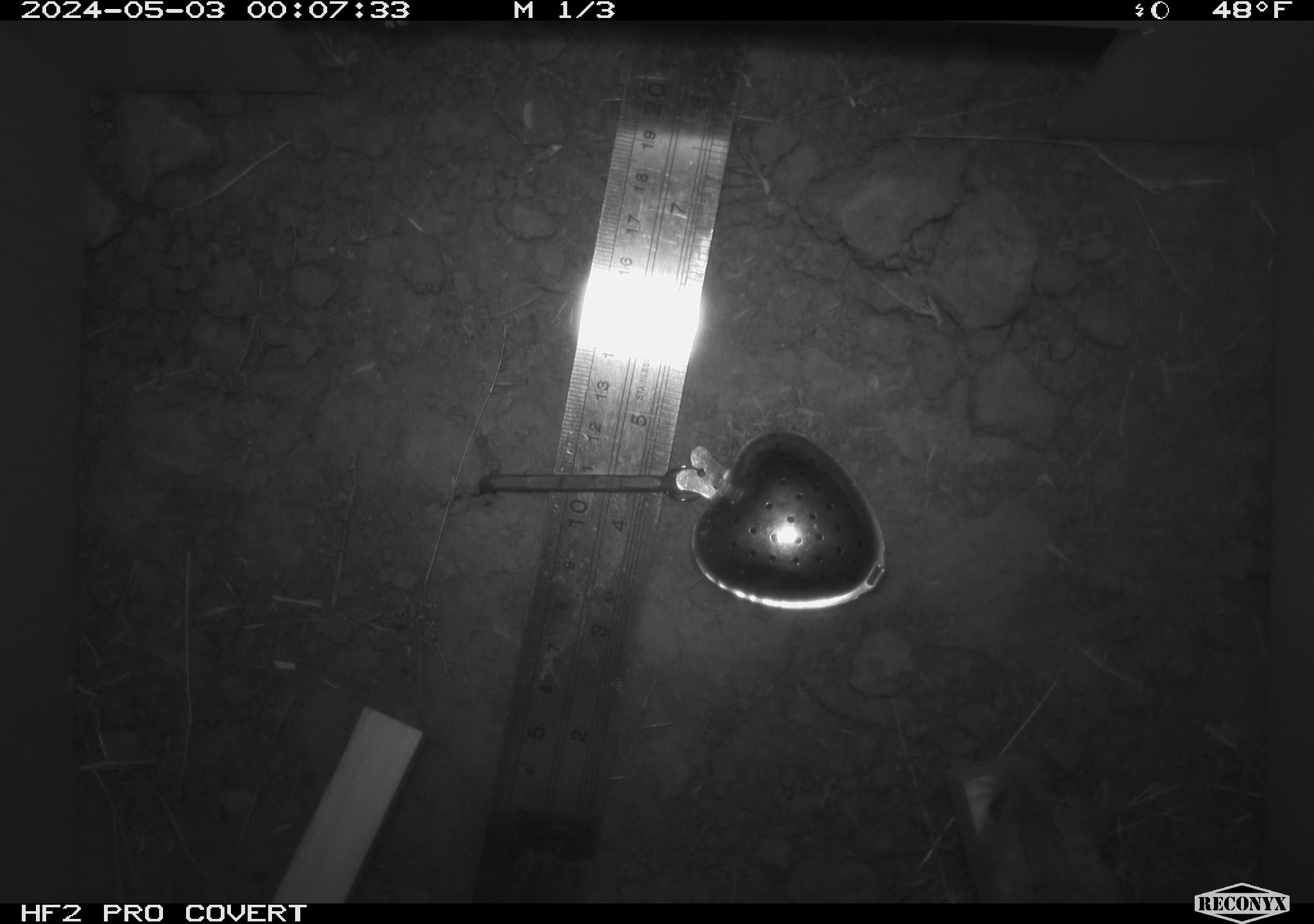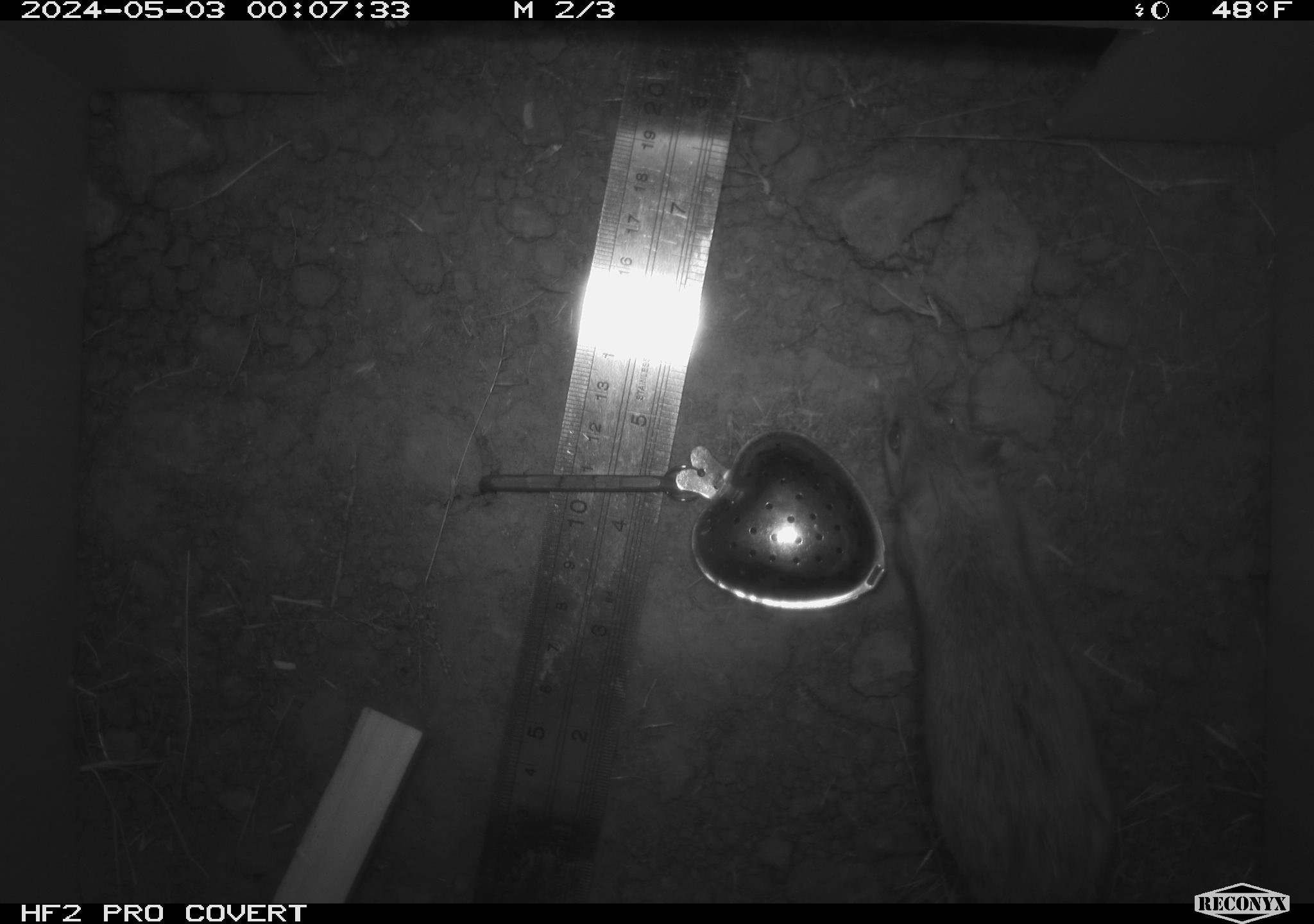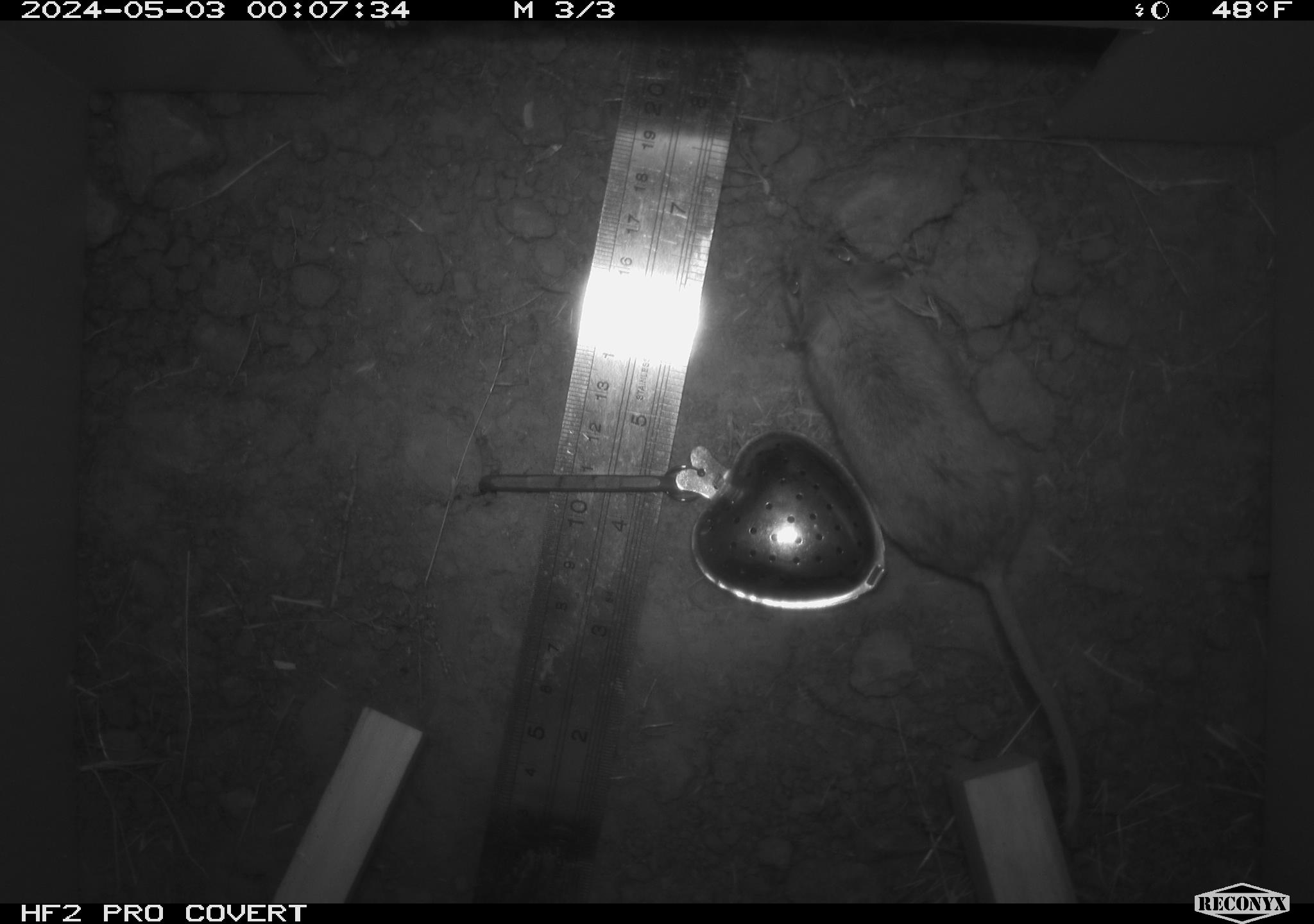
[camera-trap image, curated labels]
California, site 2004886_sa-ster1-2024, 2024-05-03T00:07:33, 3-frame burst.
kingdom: Animalia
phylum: Chordata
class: Mammalia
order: Rodentia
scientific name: Rodentia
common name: mouse species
Mouse species (Rodentia).